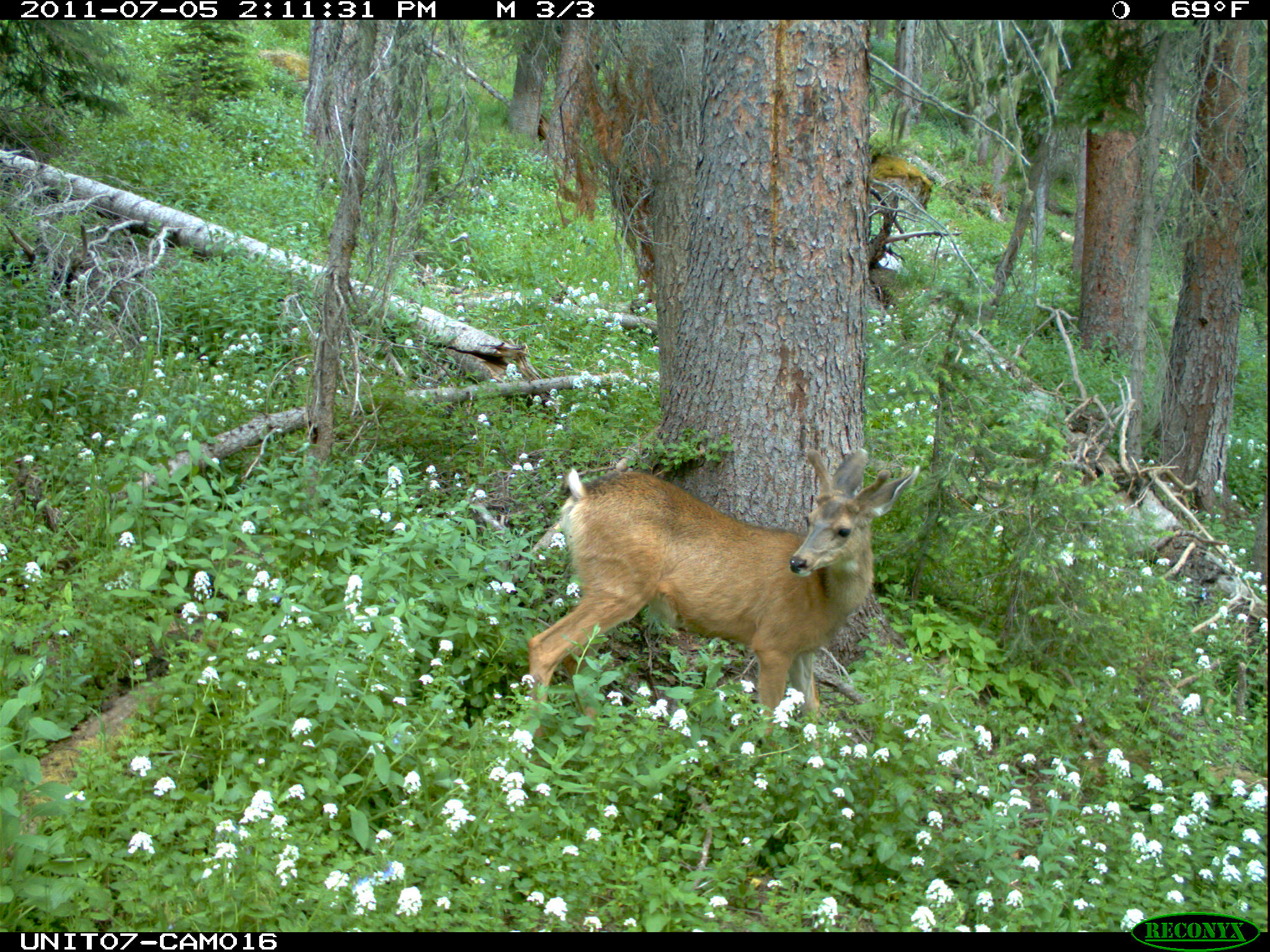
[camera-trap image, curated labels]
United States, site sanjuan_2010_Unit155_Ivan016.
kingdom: Animalia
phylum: Chordata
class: Mammalia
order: Artiodactyla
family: Cervidae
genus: Odocoileus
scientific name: Odocoileus hemionus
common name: mule deer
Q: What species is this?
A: Odocoileus hemionus (mule deer).